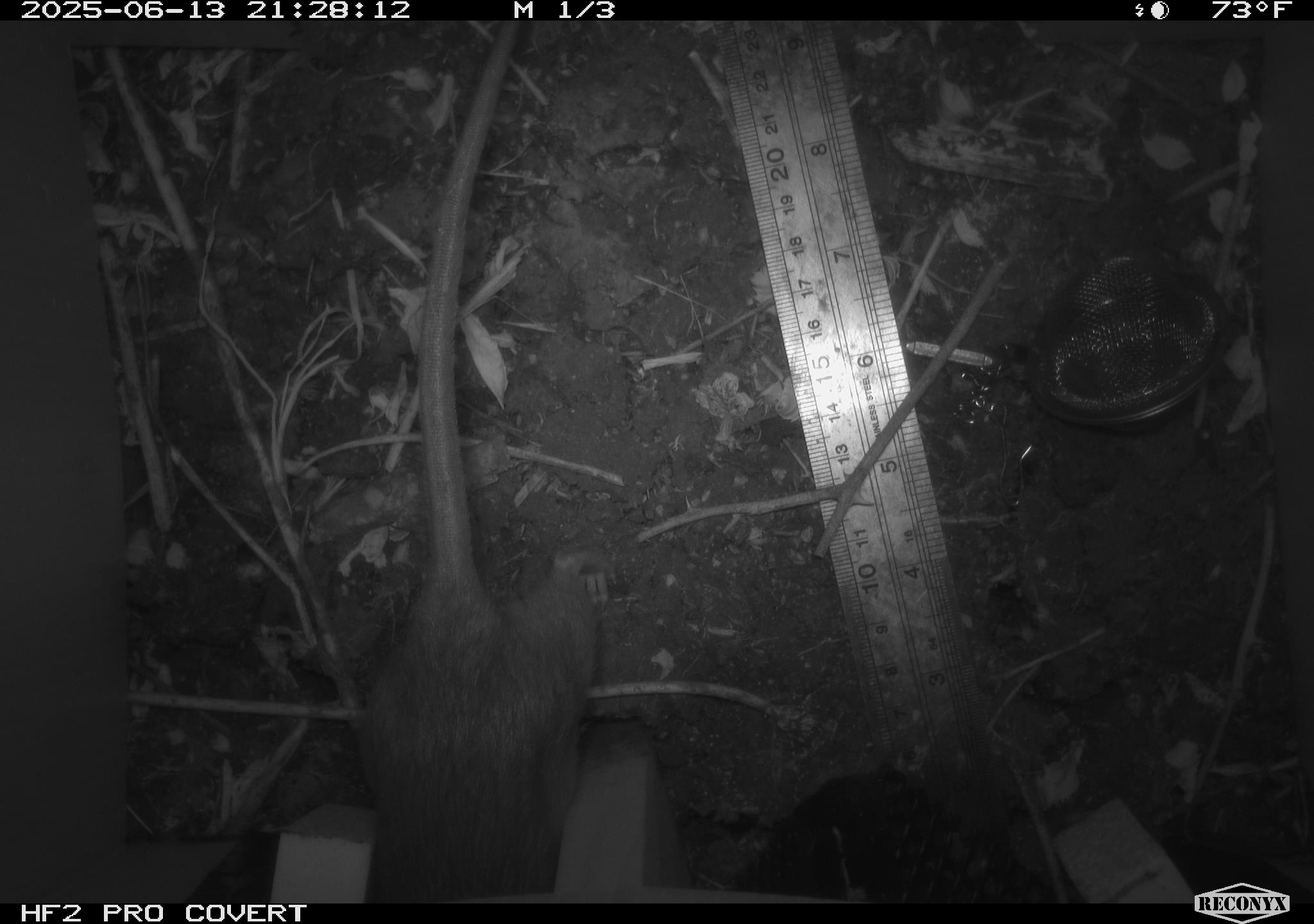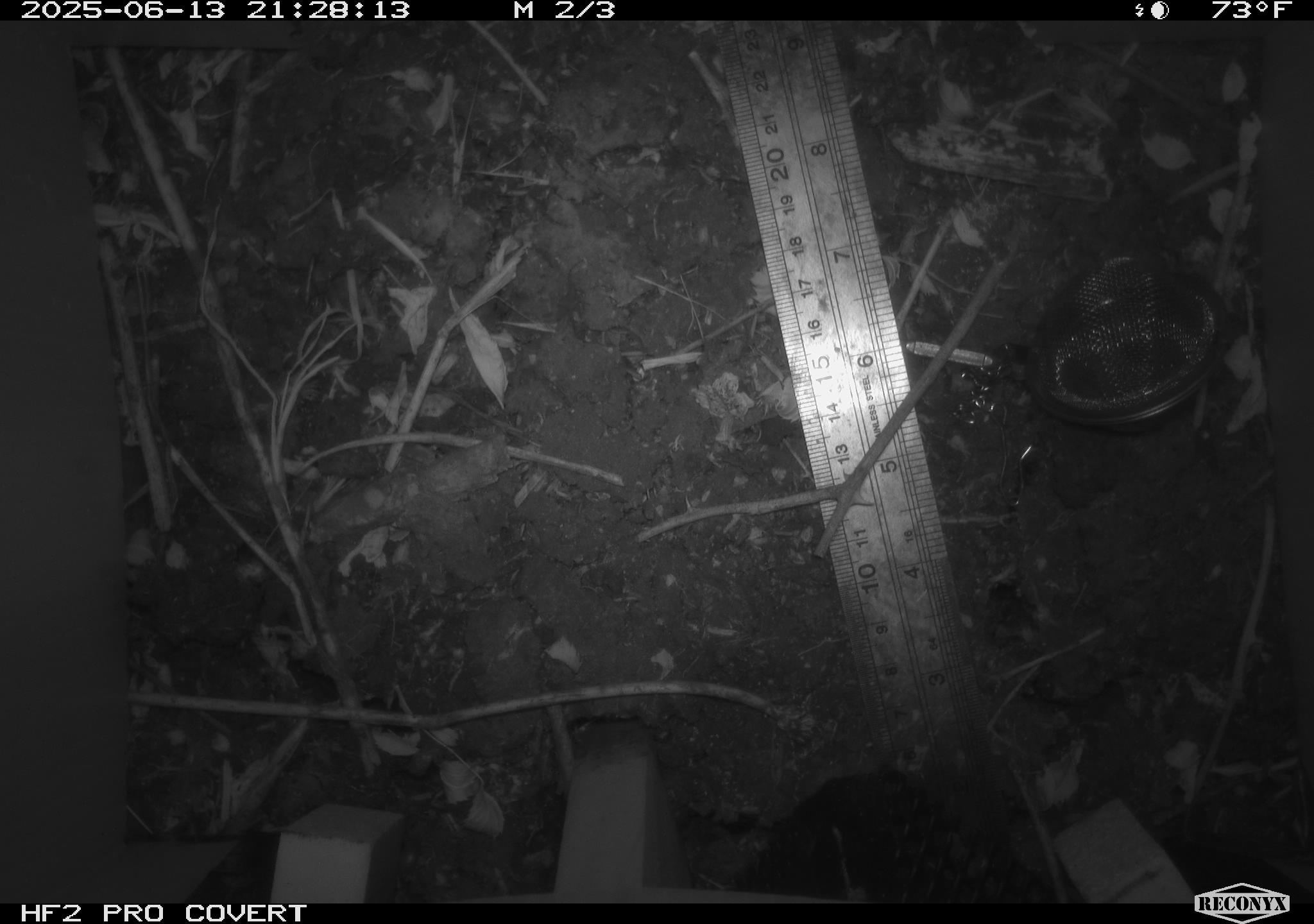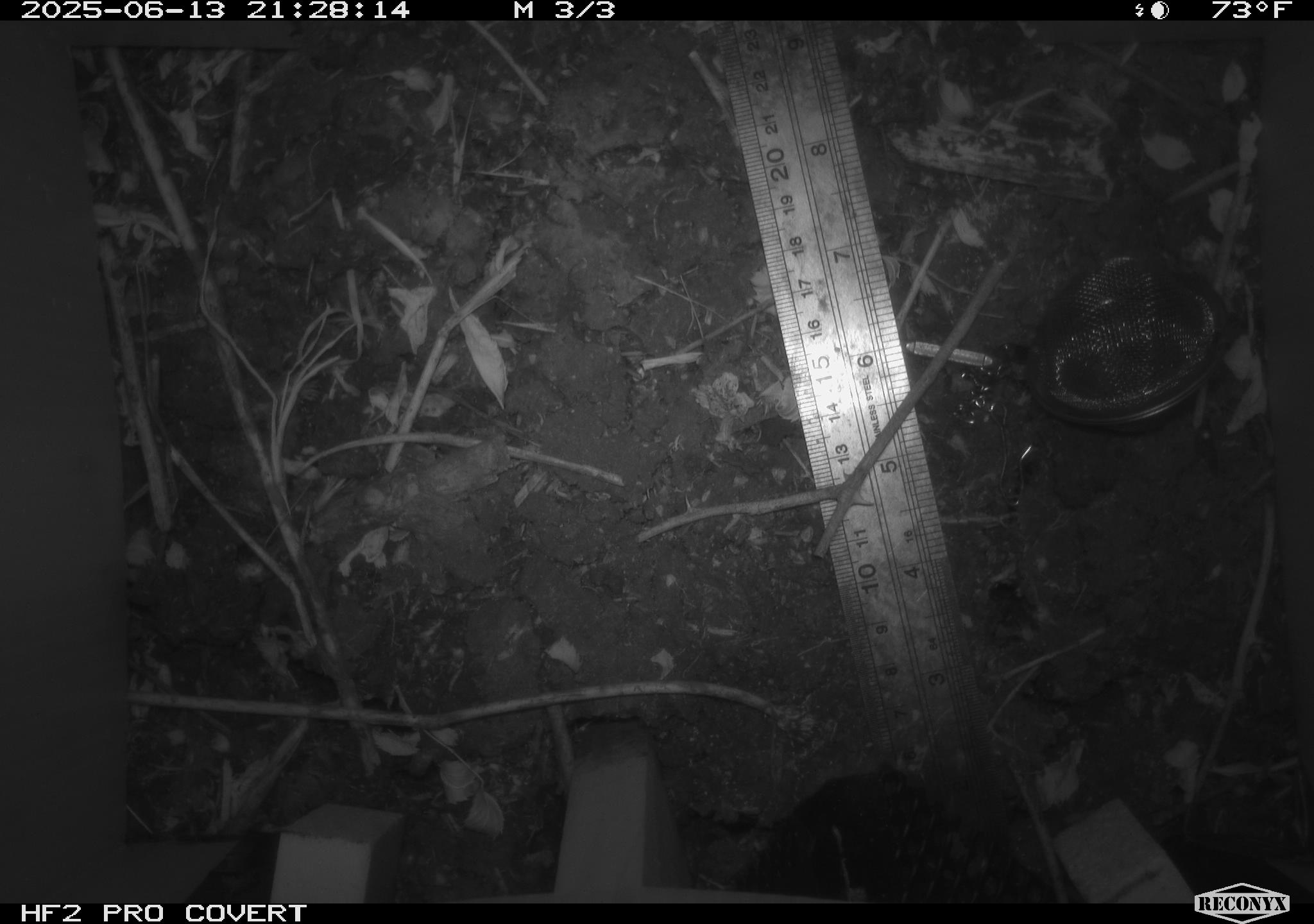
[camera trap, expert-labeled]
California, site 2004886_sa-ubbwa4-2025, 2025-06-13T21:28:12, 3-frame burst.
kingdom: Animalia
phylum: Chordata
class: Mammalia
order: Rodentia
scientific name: Rodentia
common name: rodent